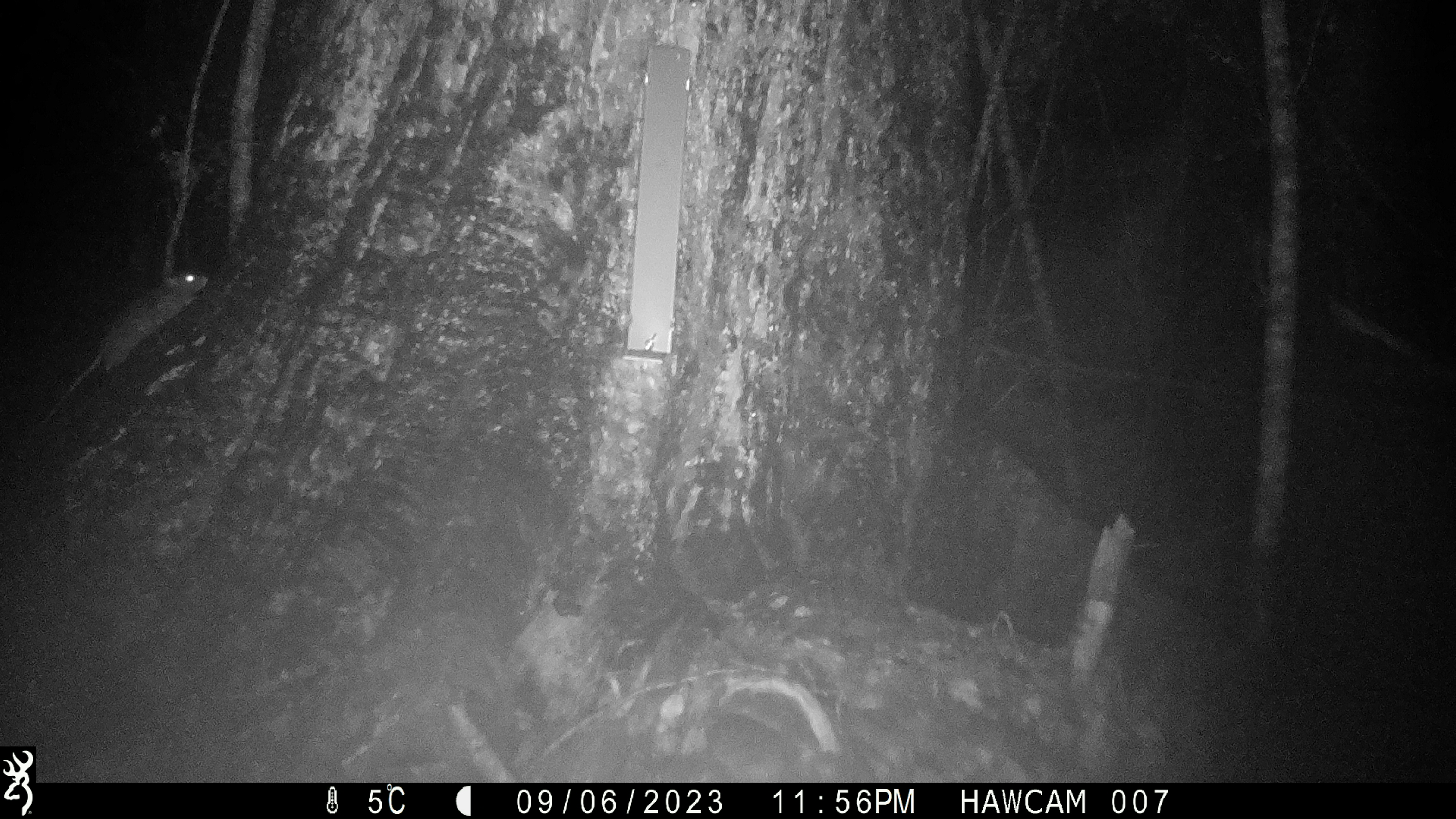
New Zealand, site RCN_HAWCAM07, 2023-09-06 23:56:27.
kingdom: Animalia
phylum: Chordata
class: Mammalia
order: Rodentia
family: Muridae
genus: Rattus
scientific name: Rattus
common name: rat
Rat (Rattus).